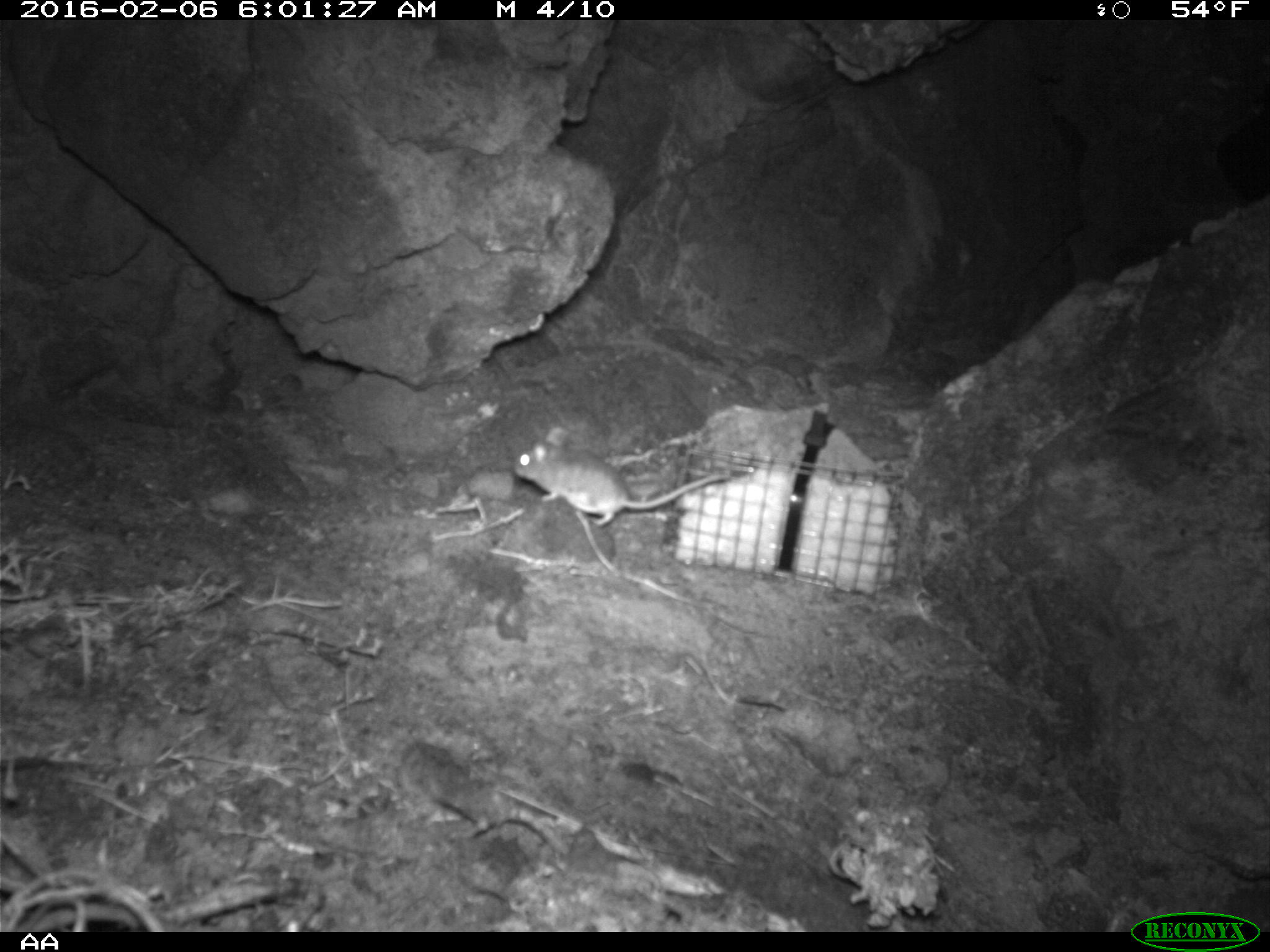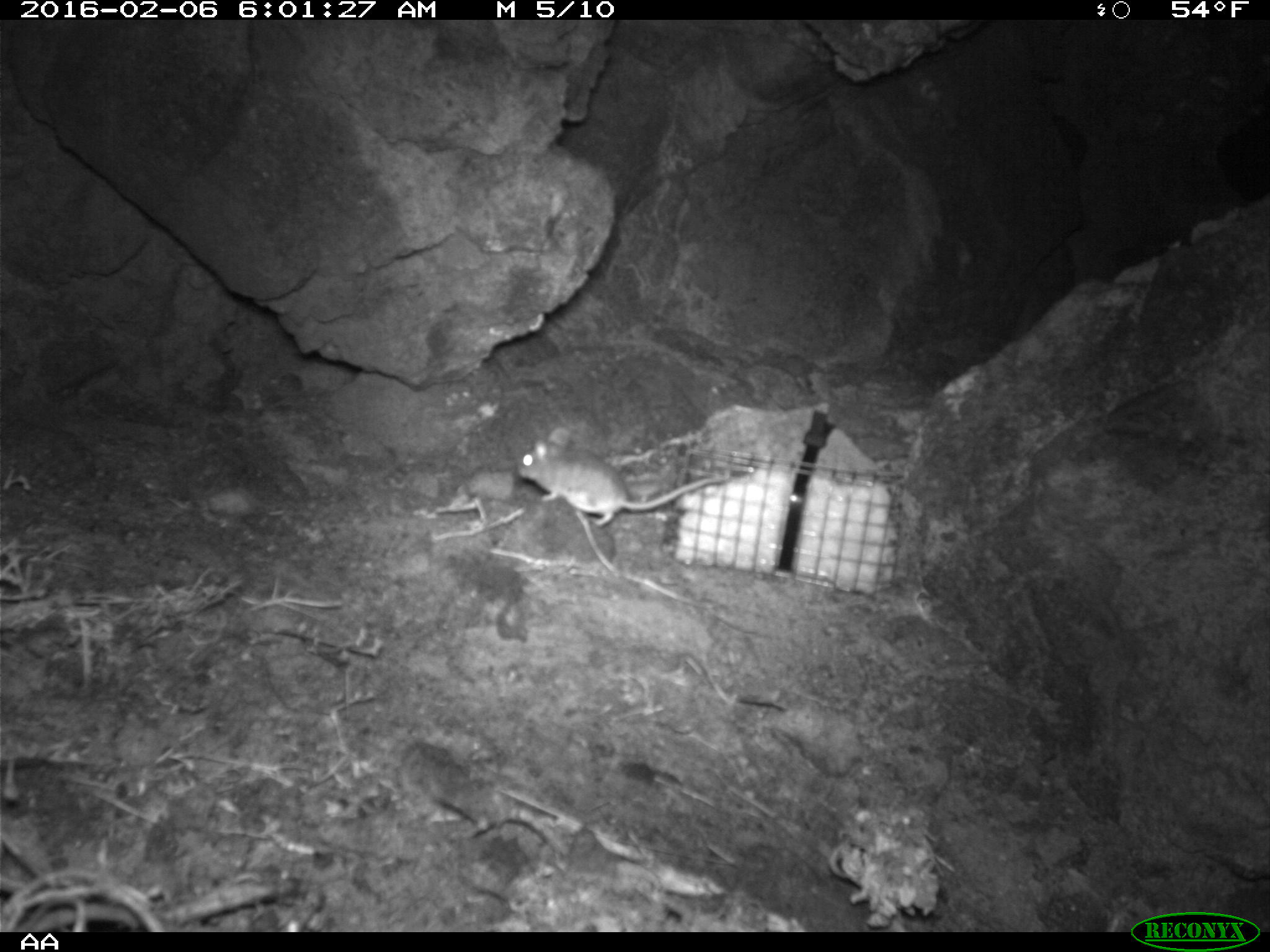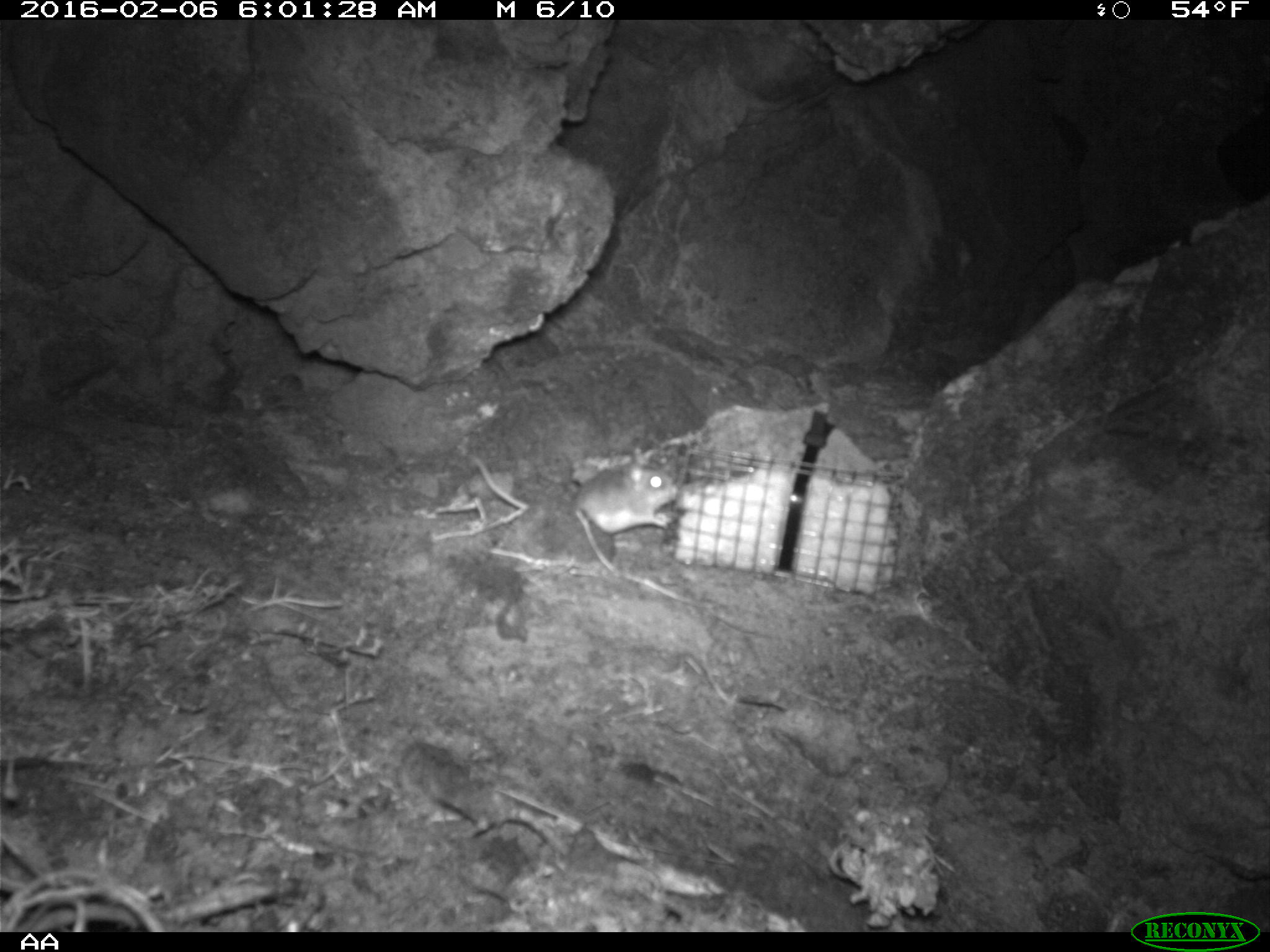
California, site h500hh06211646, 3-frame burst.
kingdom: Animalia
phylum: Chordata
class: Mammalia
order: Rodentia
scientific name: Rodentia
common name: rodent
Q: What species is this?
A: Rodent (Rodentia).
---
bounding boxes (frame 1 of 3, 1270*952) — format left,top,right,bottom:
rodent: 512,425,730,526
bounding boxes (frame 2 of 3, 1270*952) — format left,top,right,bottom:
rodent: 516,428,727,528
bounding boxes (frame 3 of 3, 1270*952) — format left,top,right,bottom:
rodent: 574,464,680,533